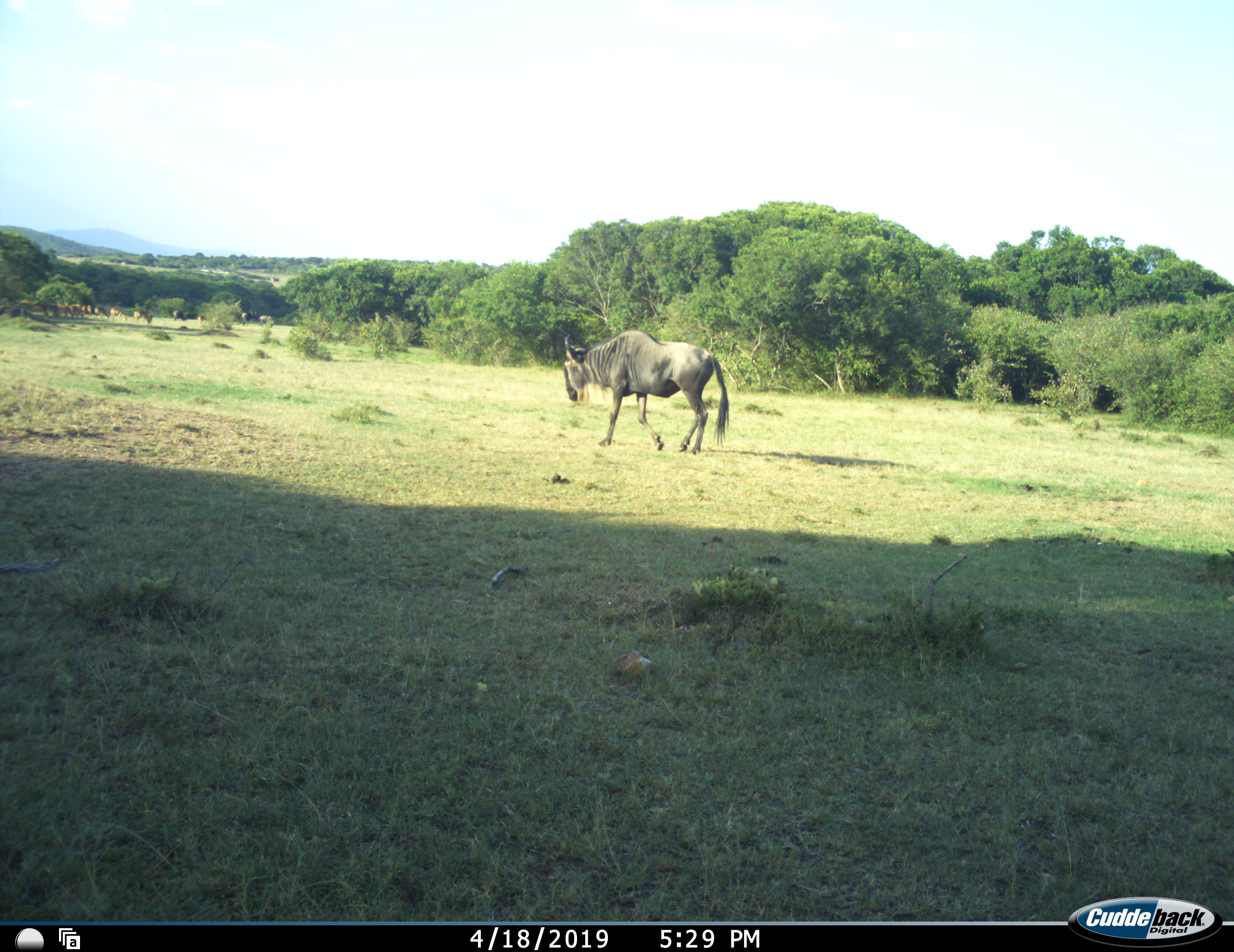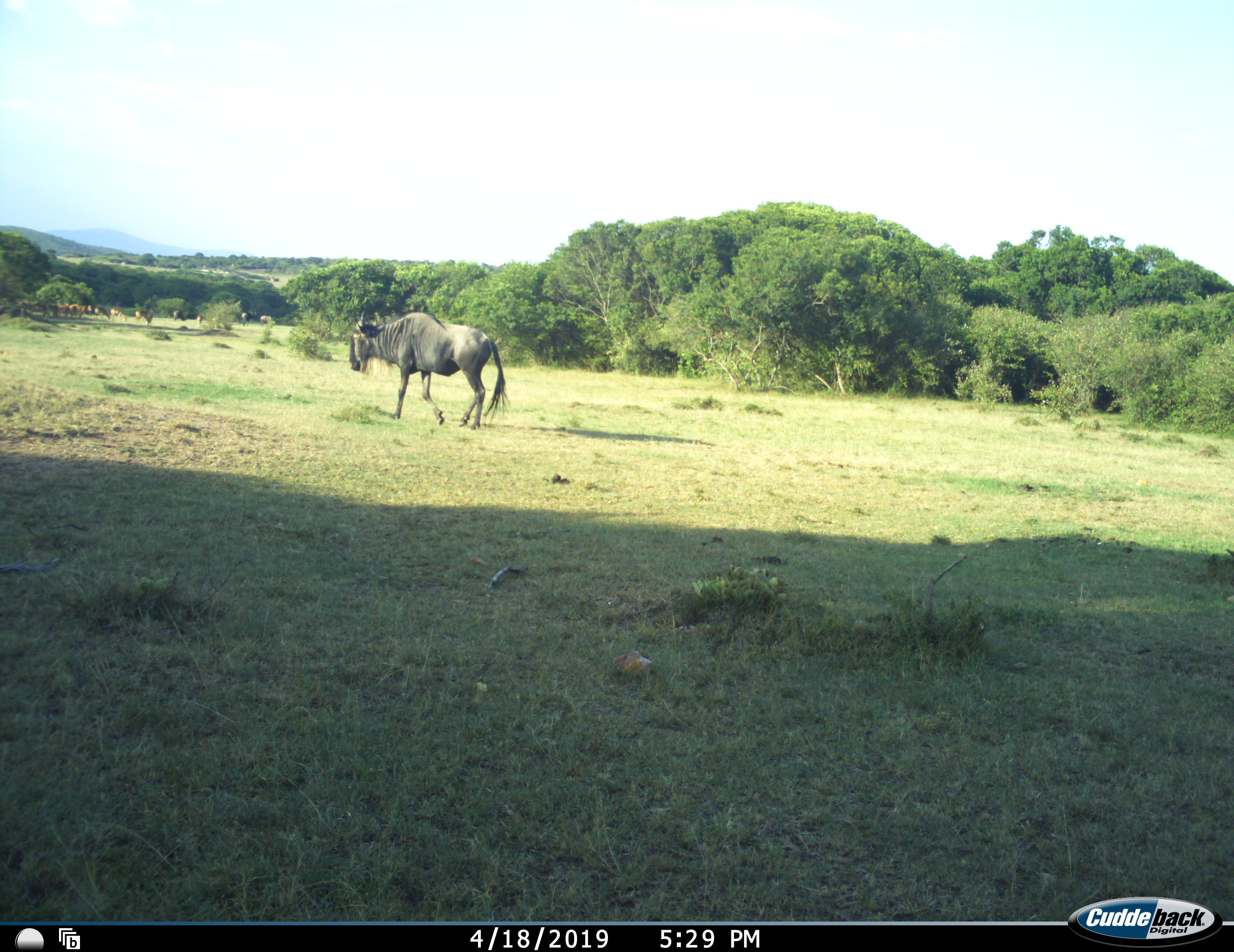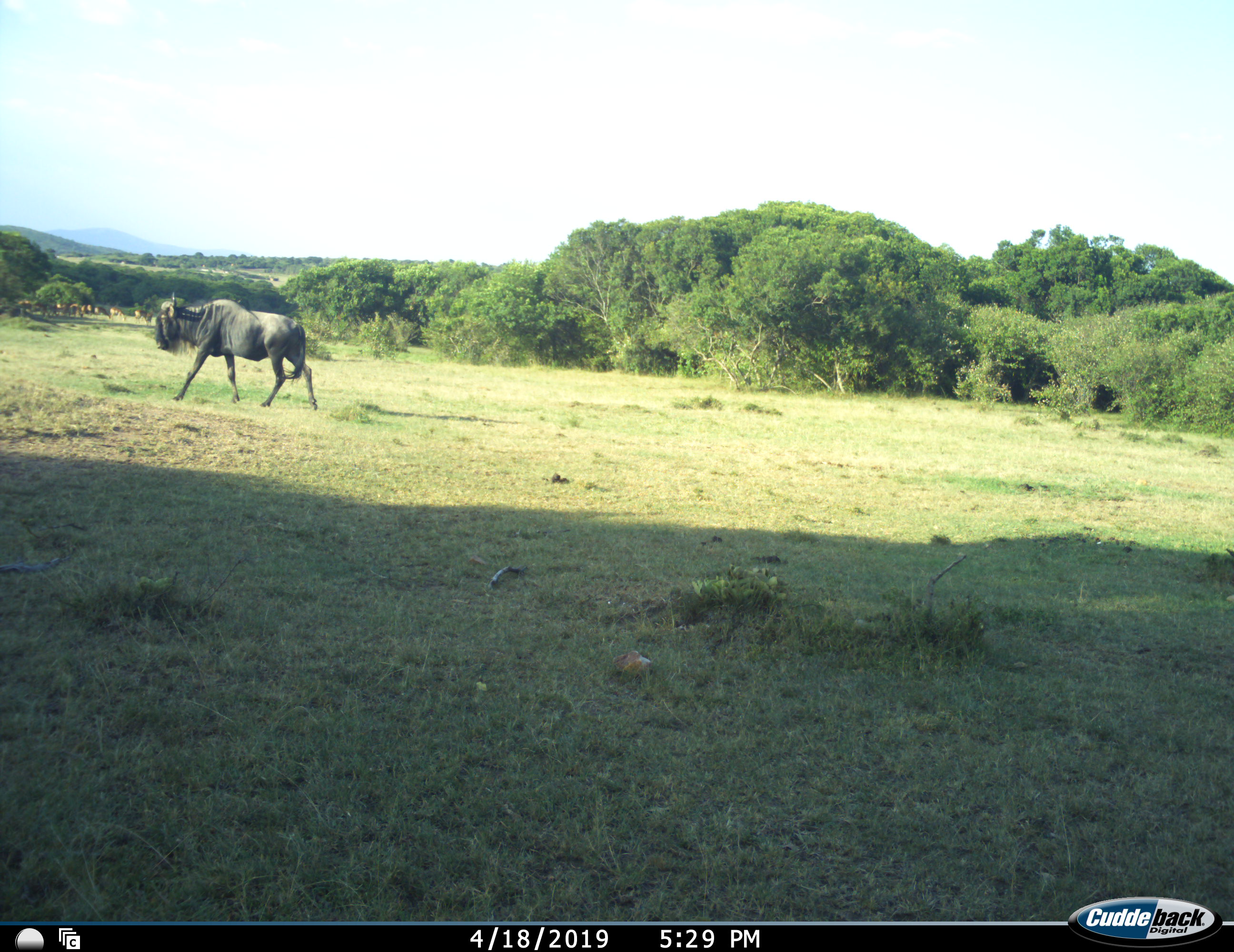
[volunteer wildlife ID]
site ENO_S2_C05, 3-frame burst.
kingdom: Animalia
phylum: Chordata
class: Mammalia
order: Artiodactyla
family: Bovidae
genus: Aepyceros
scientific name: Aepyceros melampus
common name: impala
Impala (Aepyceros melampus), count 11-50. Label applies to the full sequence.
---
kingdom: Animalia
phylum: Chordata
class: Mammalia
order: Artiodactyla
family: Bovidae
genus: Connochaetes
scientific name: Connochaetes taurinus taurinus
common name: blue wildebeest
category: wildebeestblue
Wildebeestblue (blue wildebeest) (Connochaetes taurinus taurinus), count 1. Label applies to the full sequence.